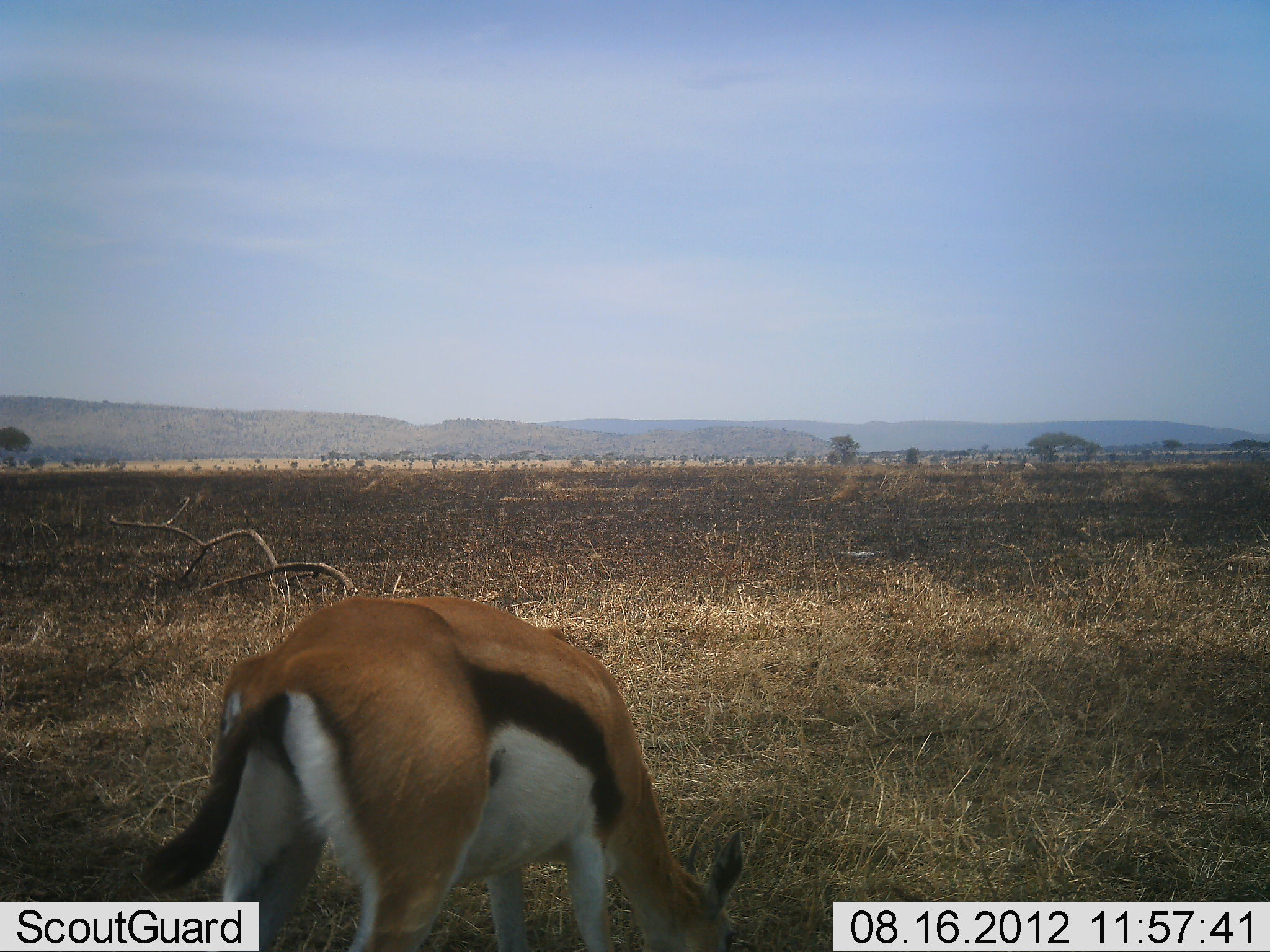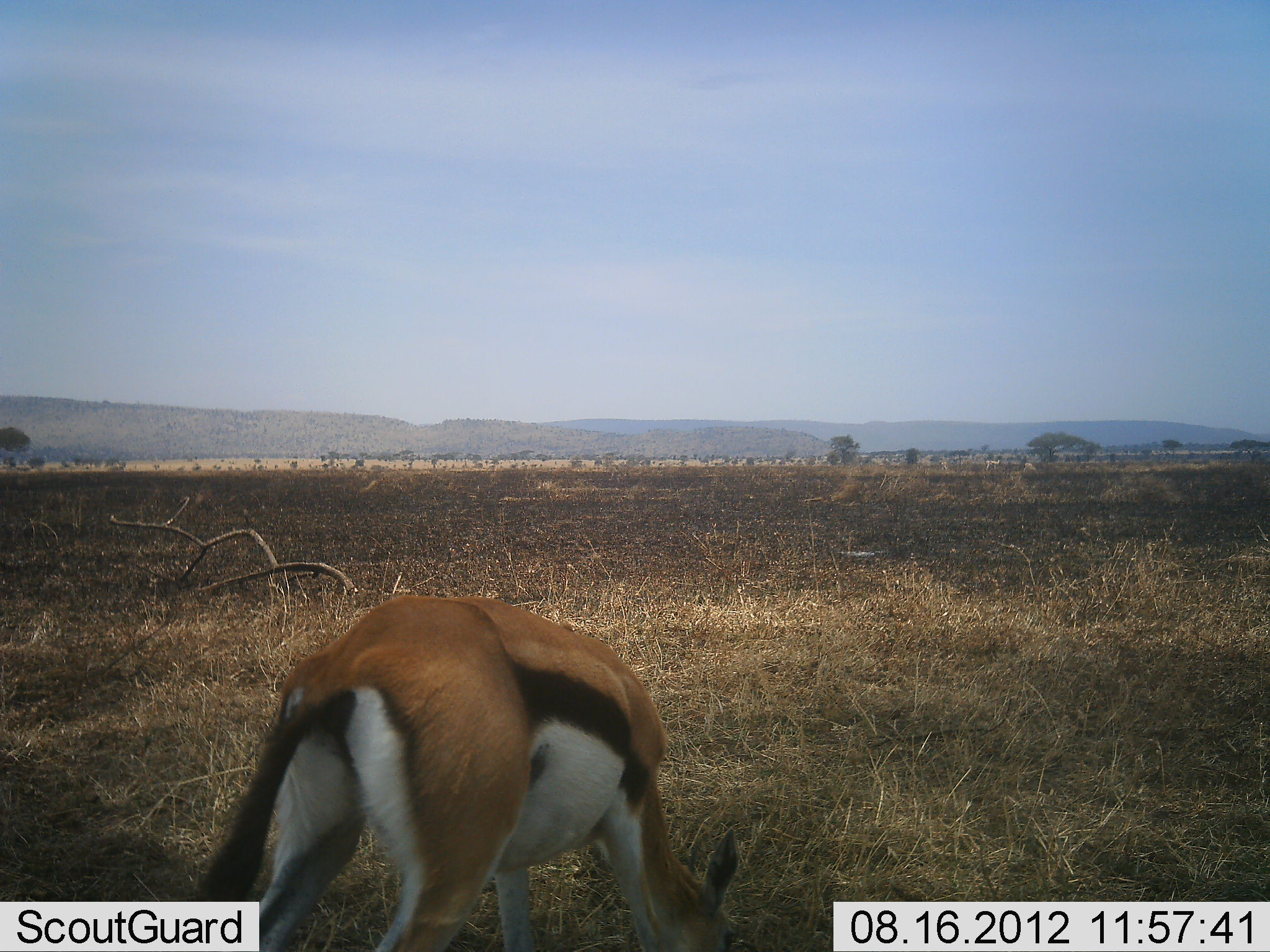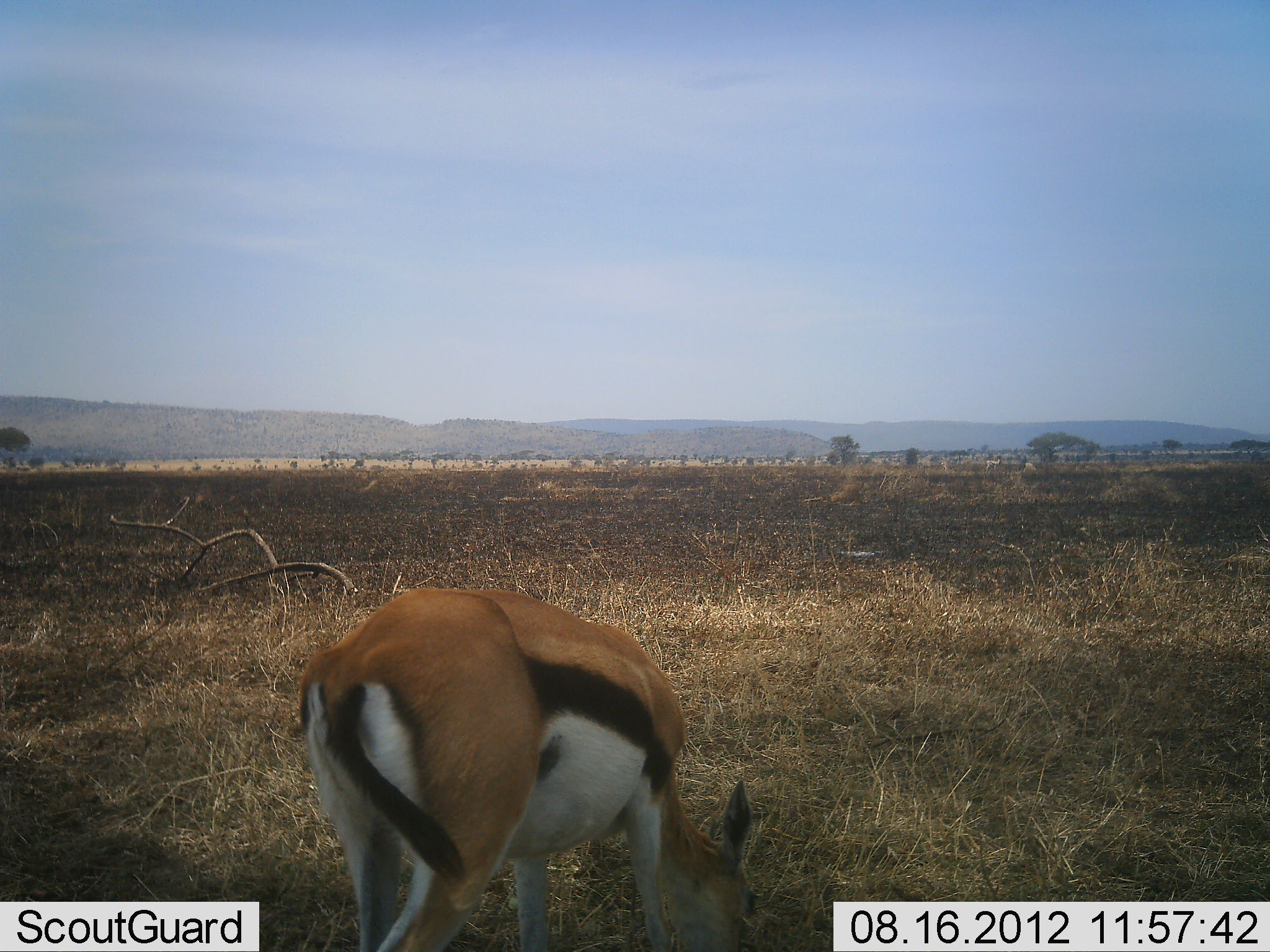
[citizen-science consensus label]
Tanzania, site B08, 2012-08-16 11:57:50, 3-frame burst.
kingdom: Animalia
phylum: Chordata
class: Mammalia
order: Artiodactyla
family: Bovidae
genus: Eudorcas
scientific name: Eudorcas thomsonii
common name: thomson's gazelle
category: gazellethomsons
Gazellethomsons (thomson's gazelle) (Eudorcas thomsonii), count 1. Behavior (volunteer vote fractions): standing 10%, resting 0%, moving 10%, interacting 0%. Young present (vote fraction): 0%. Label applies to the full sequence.